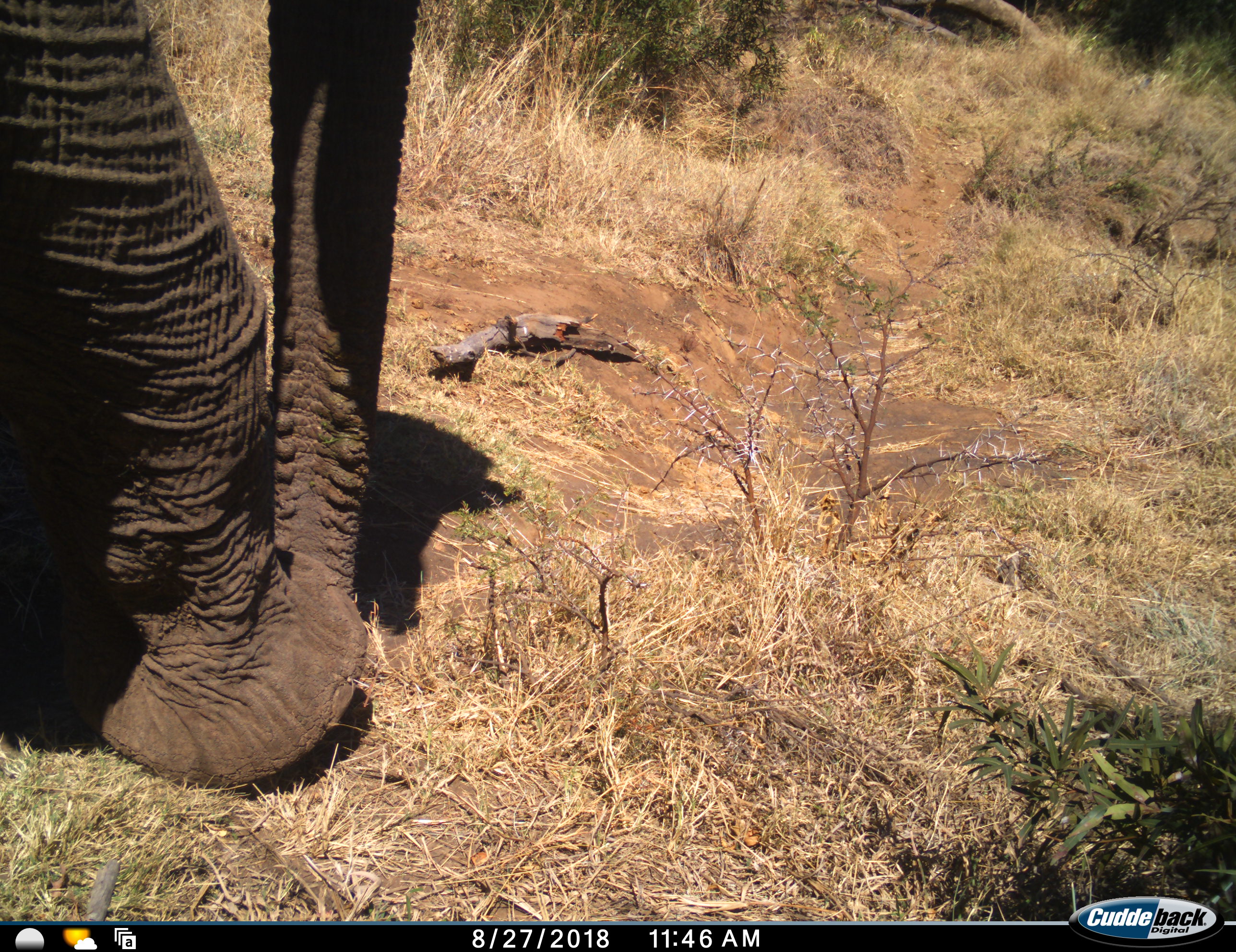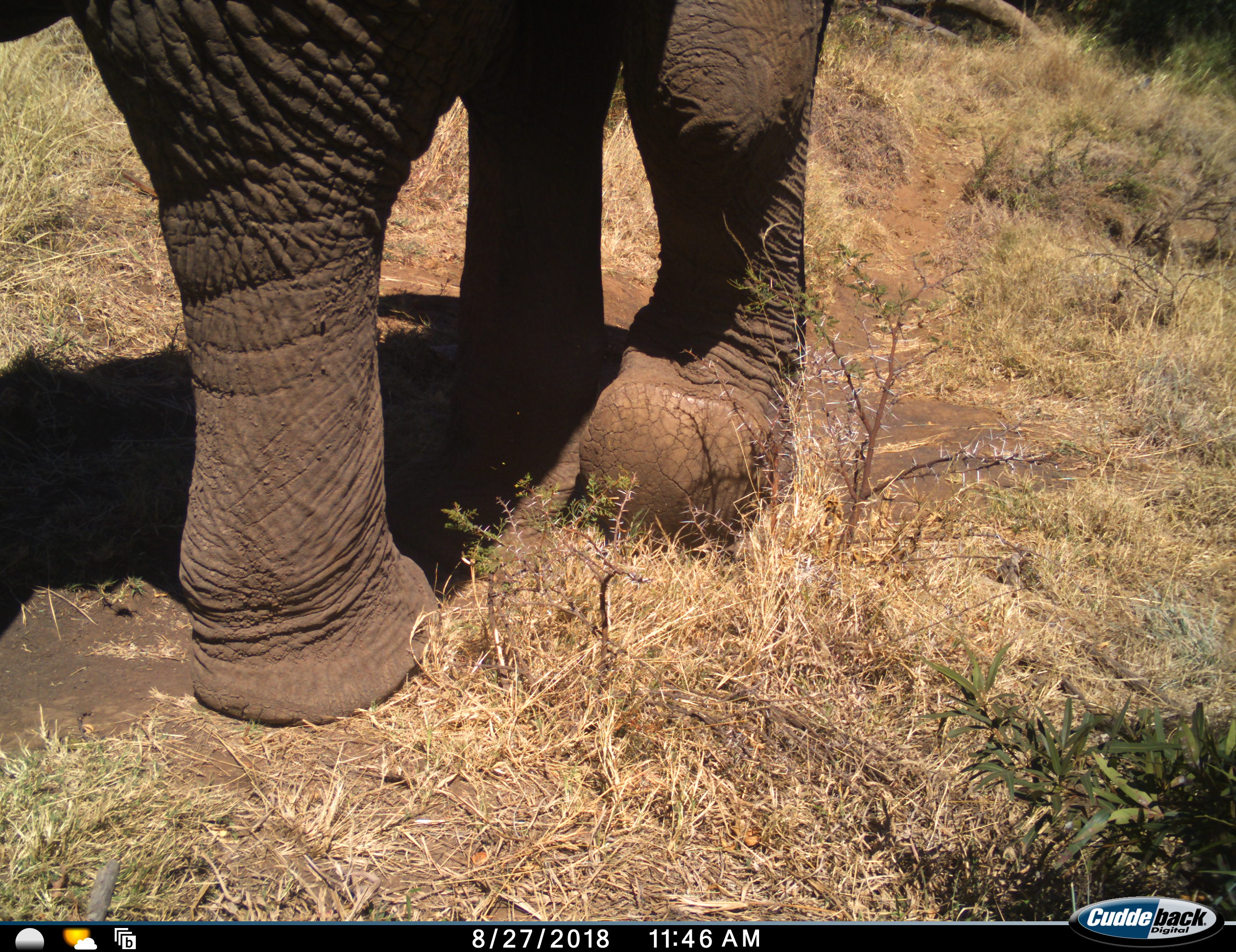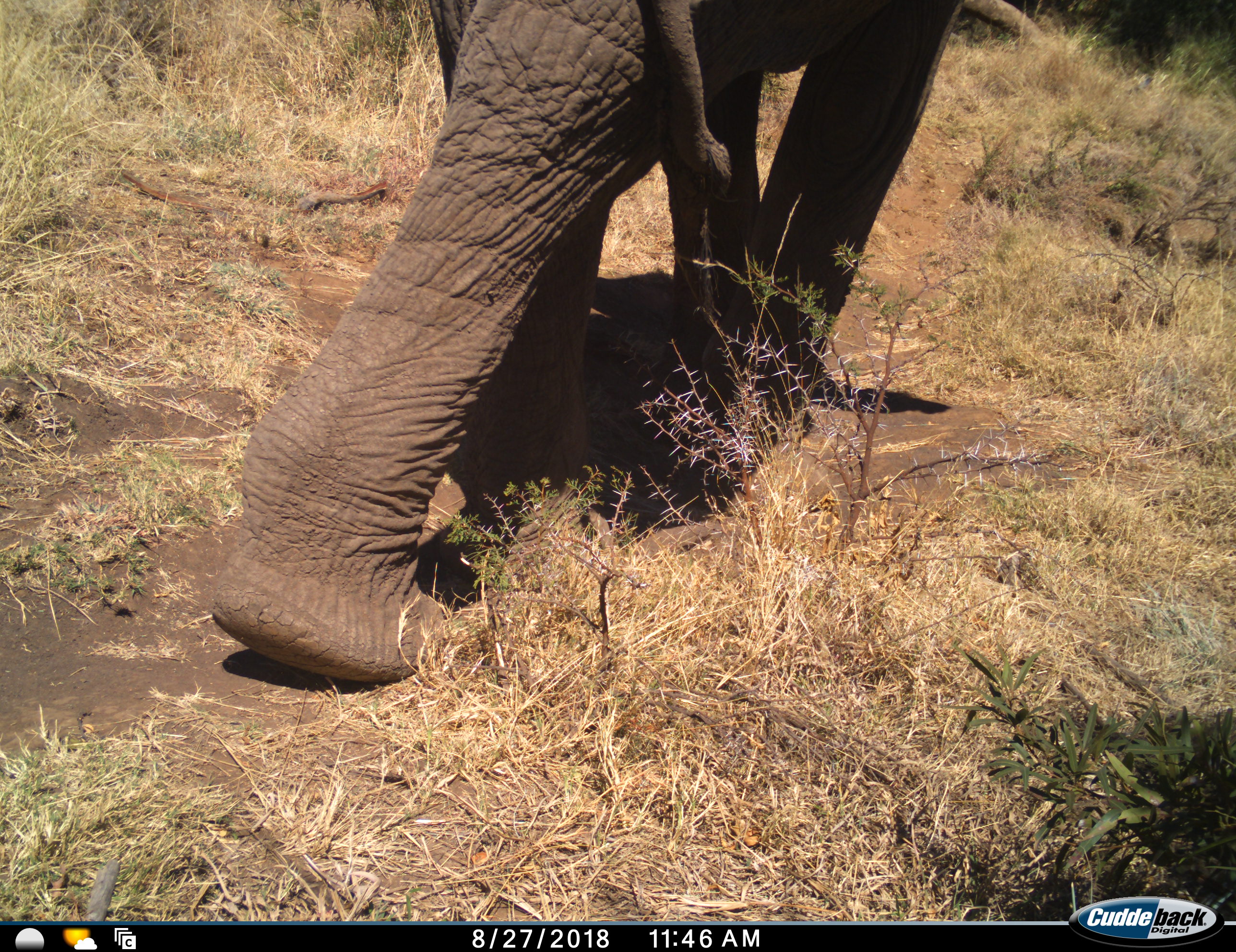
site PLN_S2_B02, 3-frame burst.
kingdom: Animalia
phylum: Chordata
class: Mammalia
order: Proboscidea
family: Elephantidae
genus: Loxodonta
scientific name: Loxodonta africana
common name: african bush elephant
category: elephant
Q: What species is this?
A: Elephant (african bush elephant) (Loxodonta africana).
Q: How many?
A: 1.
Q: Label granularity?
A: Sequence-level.